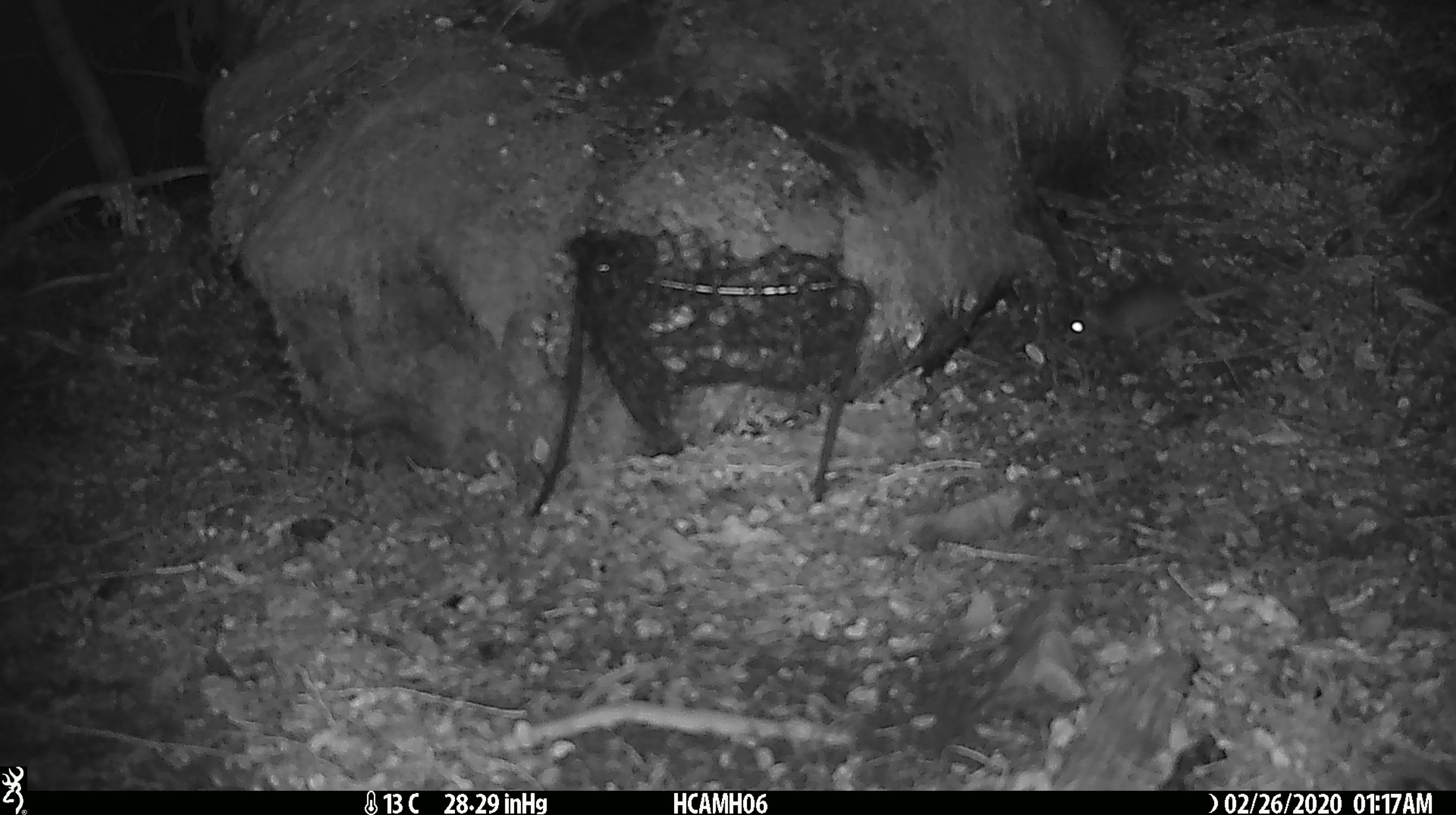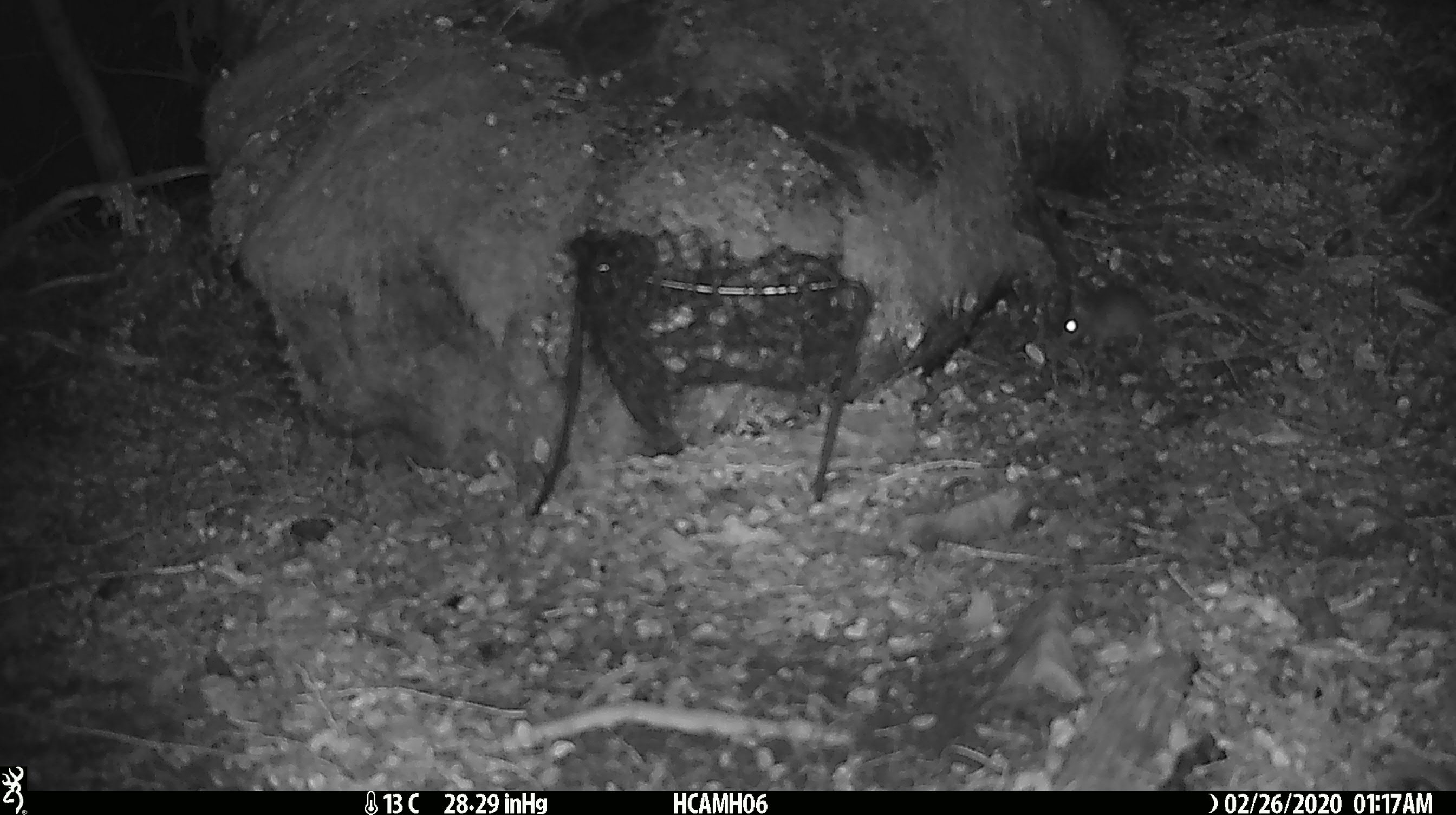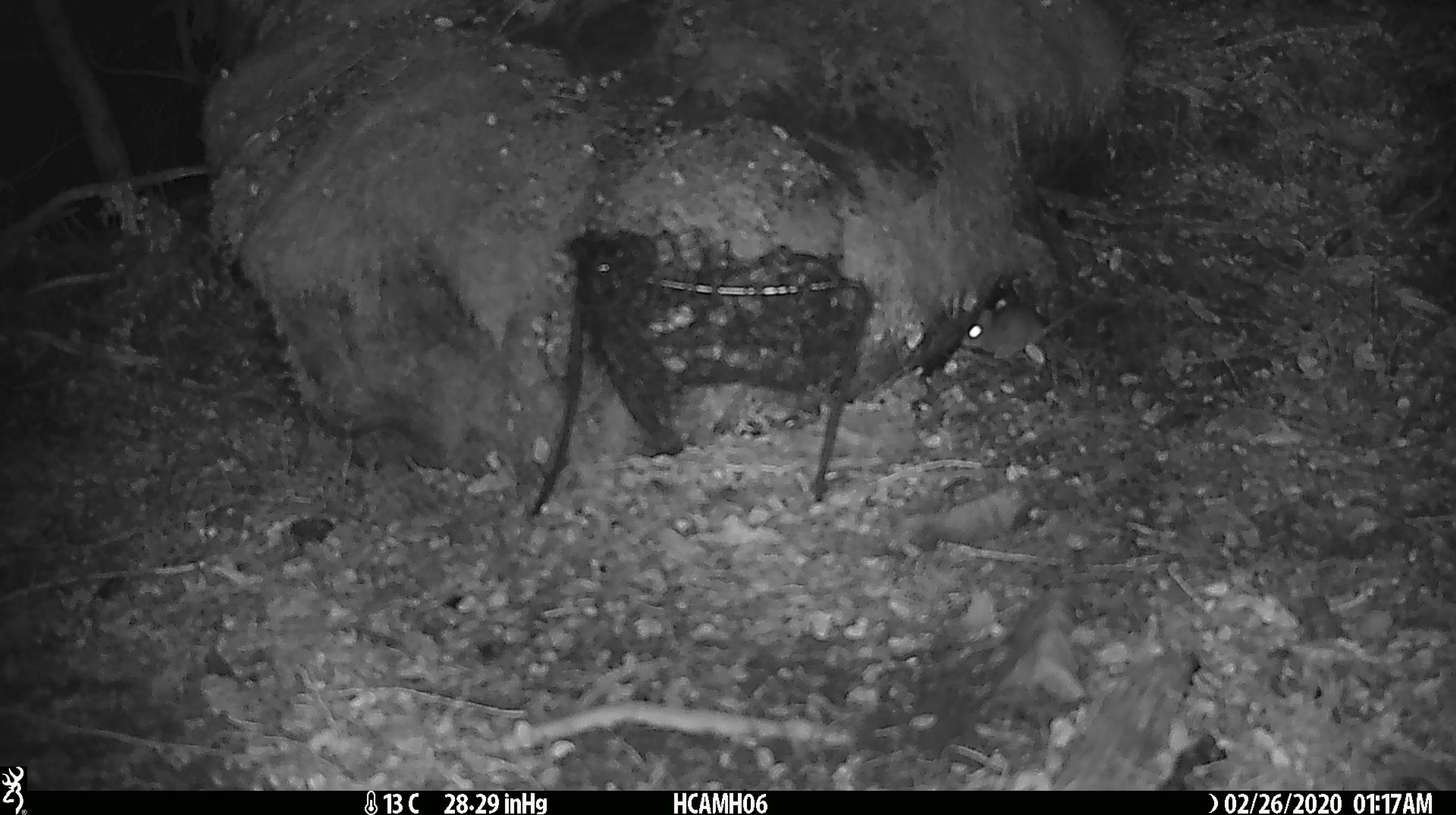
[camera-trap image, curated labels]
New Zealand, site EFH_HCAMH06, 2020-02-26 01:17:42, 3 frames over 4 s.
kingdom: Animalia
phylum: Chordata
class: Mammalia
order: Rodentia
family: Muridae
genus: Mus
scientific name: Mus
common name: mouse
Mouse (Mus).